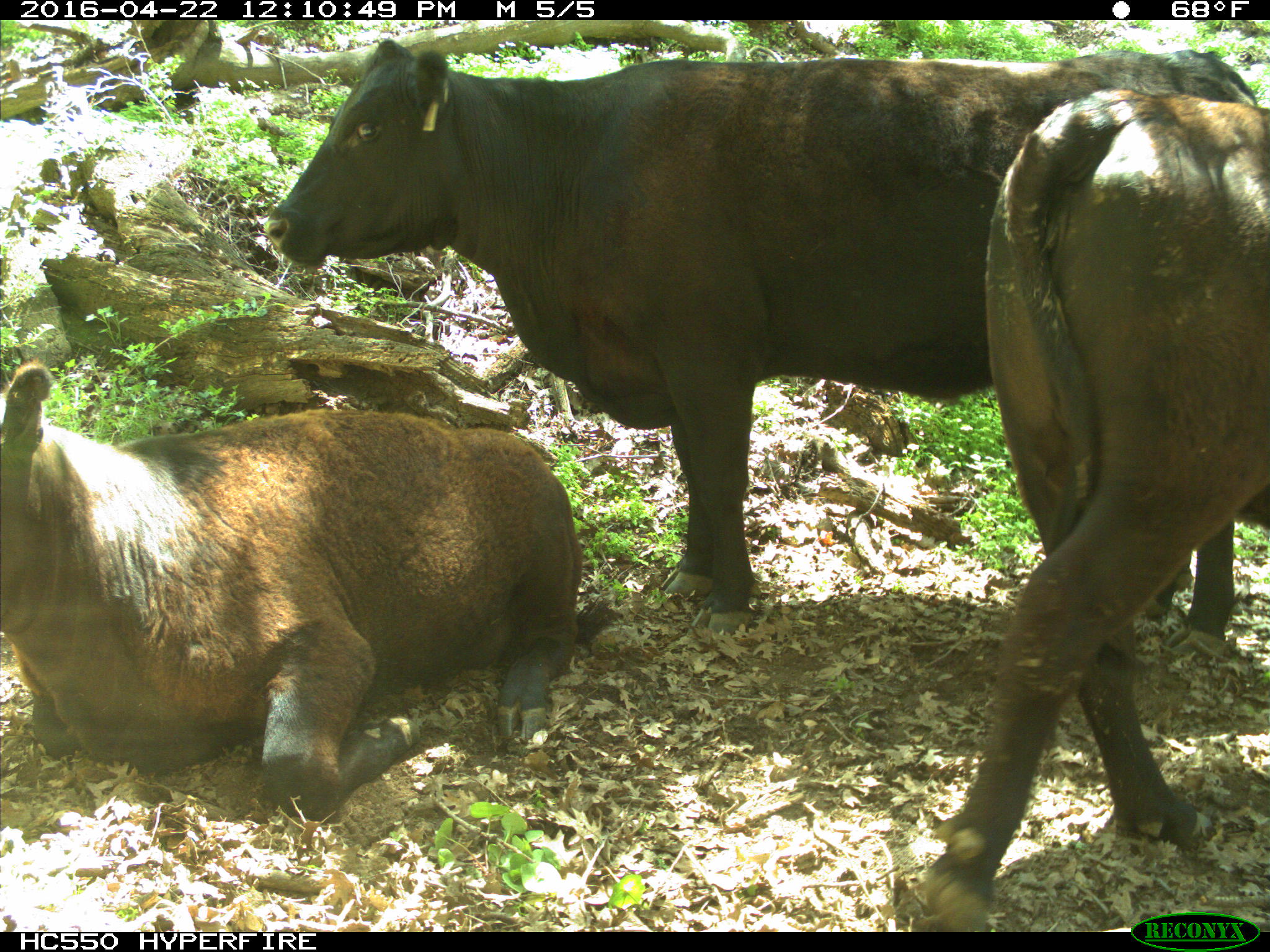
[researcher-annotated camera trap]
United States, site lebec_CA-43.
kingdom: Animalia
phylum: Chordata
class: Mammalia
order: Artiodactyla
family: Bovidae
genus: Bos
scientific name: Bos taurus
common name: domestic cow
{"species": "Bos taurus (domestic cow)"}